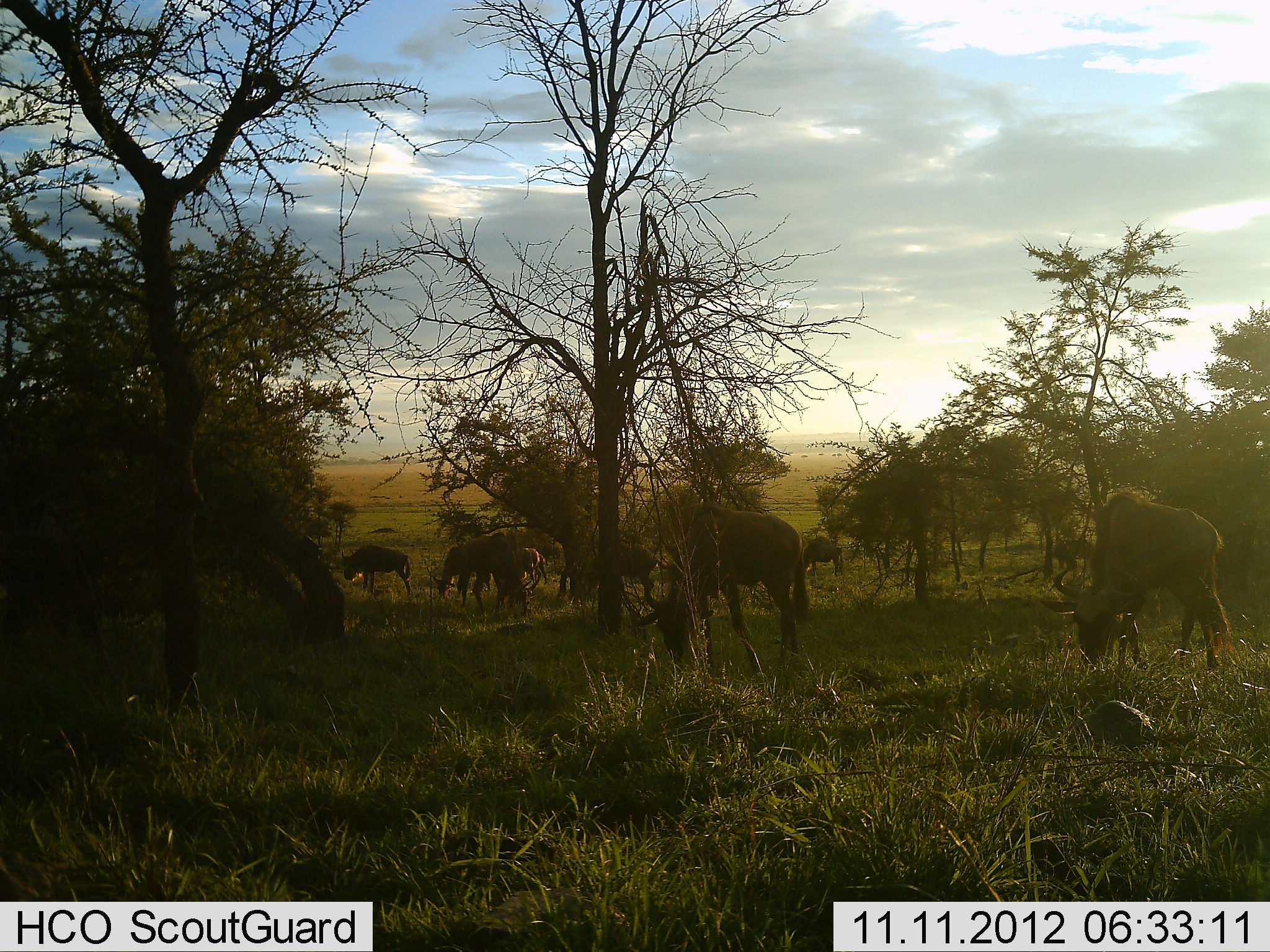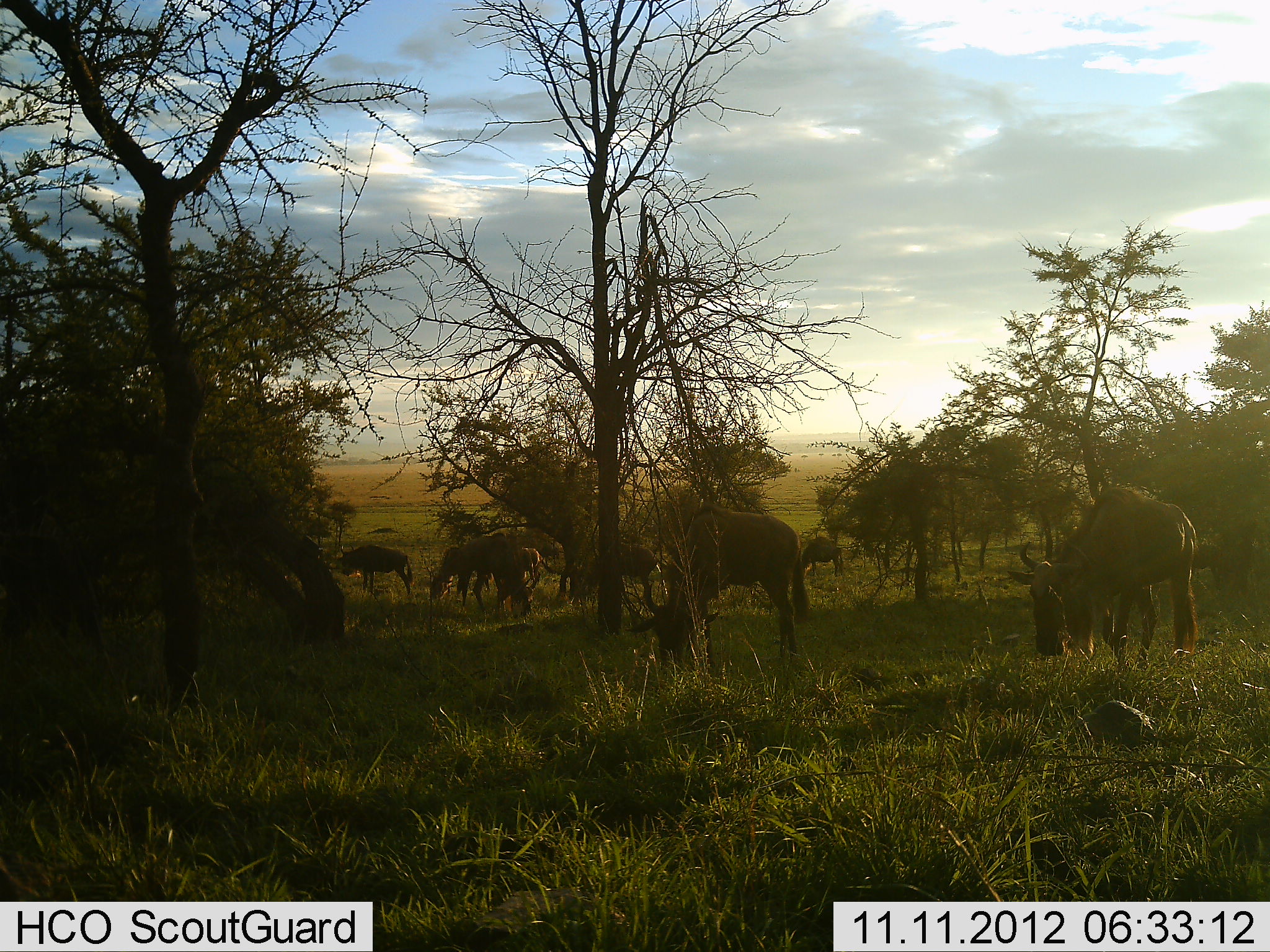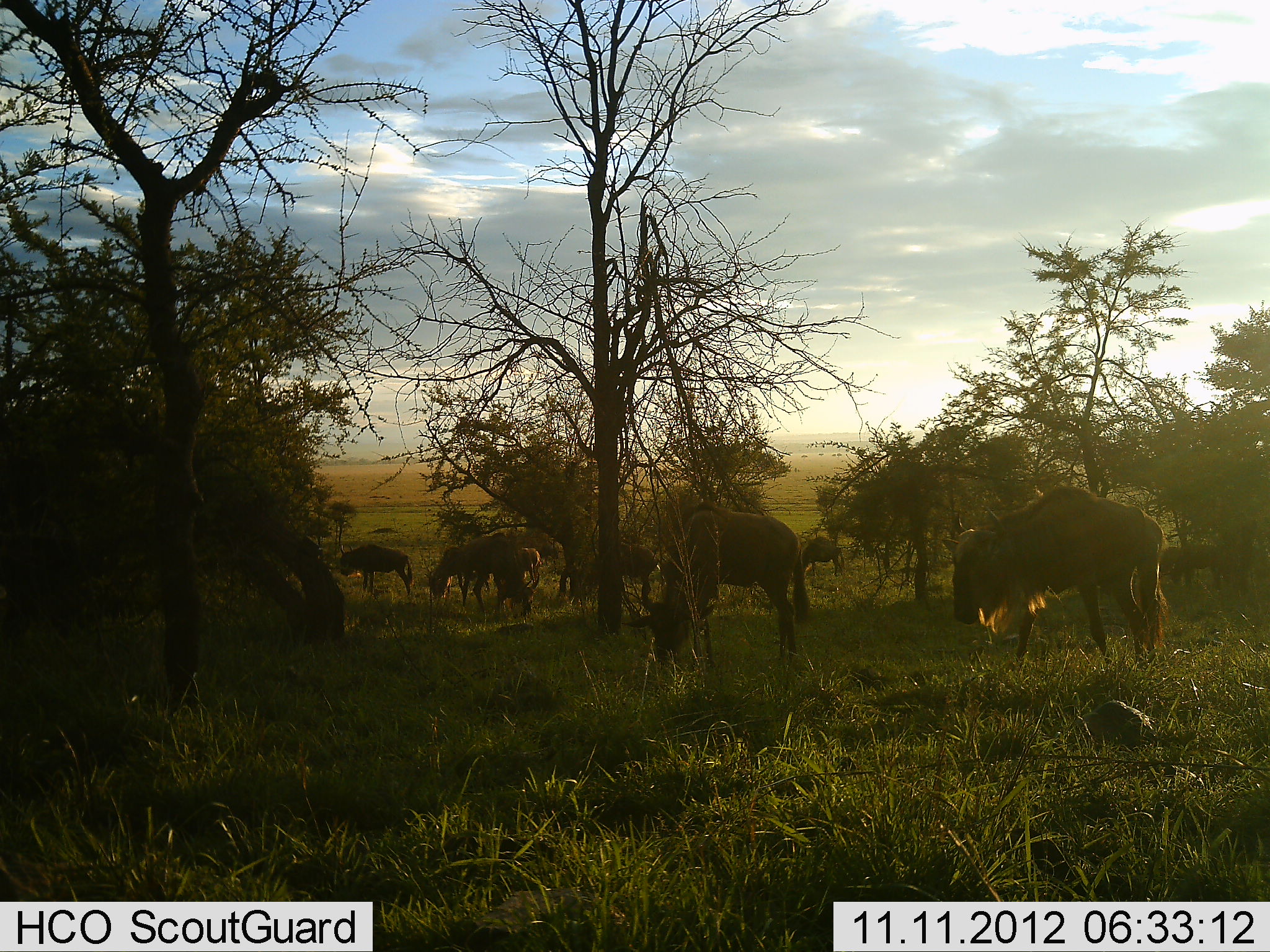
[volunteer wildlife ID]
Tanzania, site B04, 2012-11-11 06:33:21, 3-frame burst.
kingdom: Animalia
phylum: Chordata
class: Mammalia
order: Artiodactyla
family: Bovidae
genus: Connochaetes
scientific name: Connochaetes taurinus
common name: blue wildebeest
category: wildebeest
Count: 6.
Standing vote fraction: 30%.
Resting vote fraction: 0%.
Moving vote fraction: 10%.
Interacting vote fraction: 0%.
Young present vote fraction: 10%.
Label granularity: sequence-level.